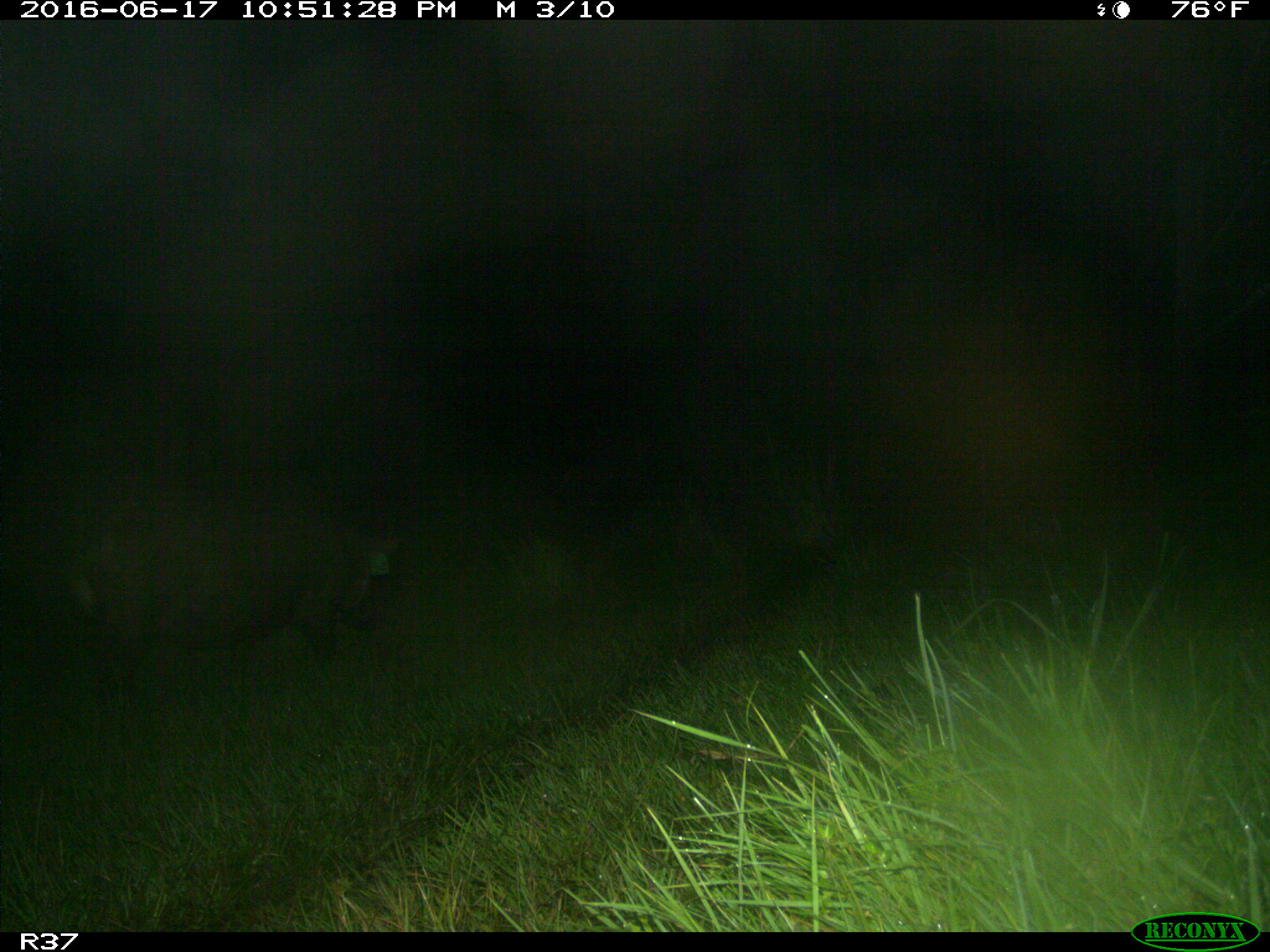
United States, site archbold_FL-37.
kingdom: Animalia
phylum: Chordata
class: Mammalia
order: Artiodactyla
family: Suidae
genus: Sus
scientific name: Sus scrofa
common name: wild boar